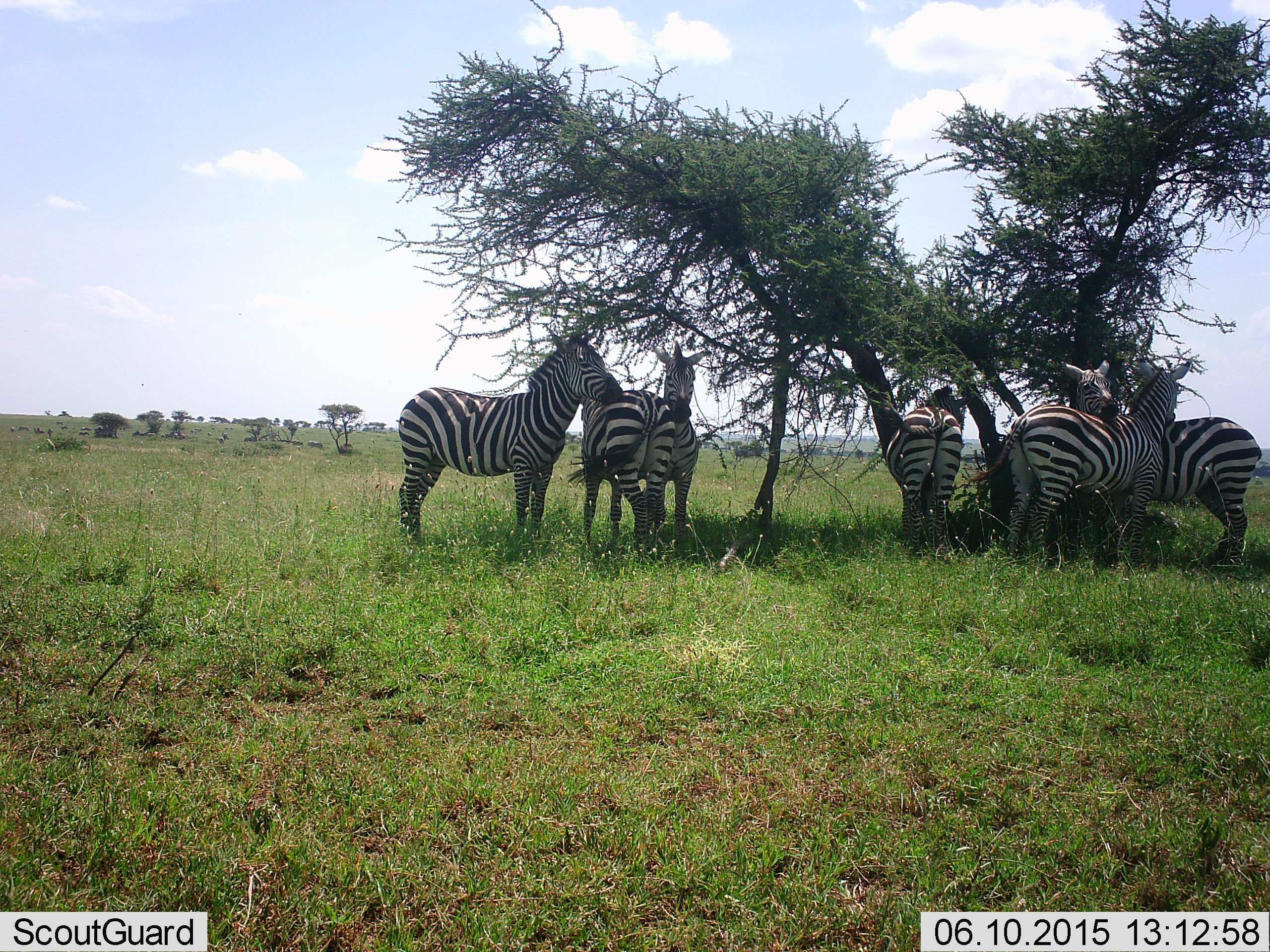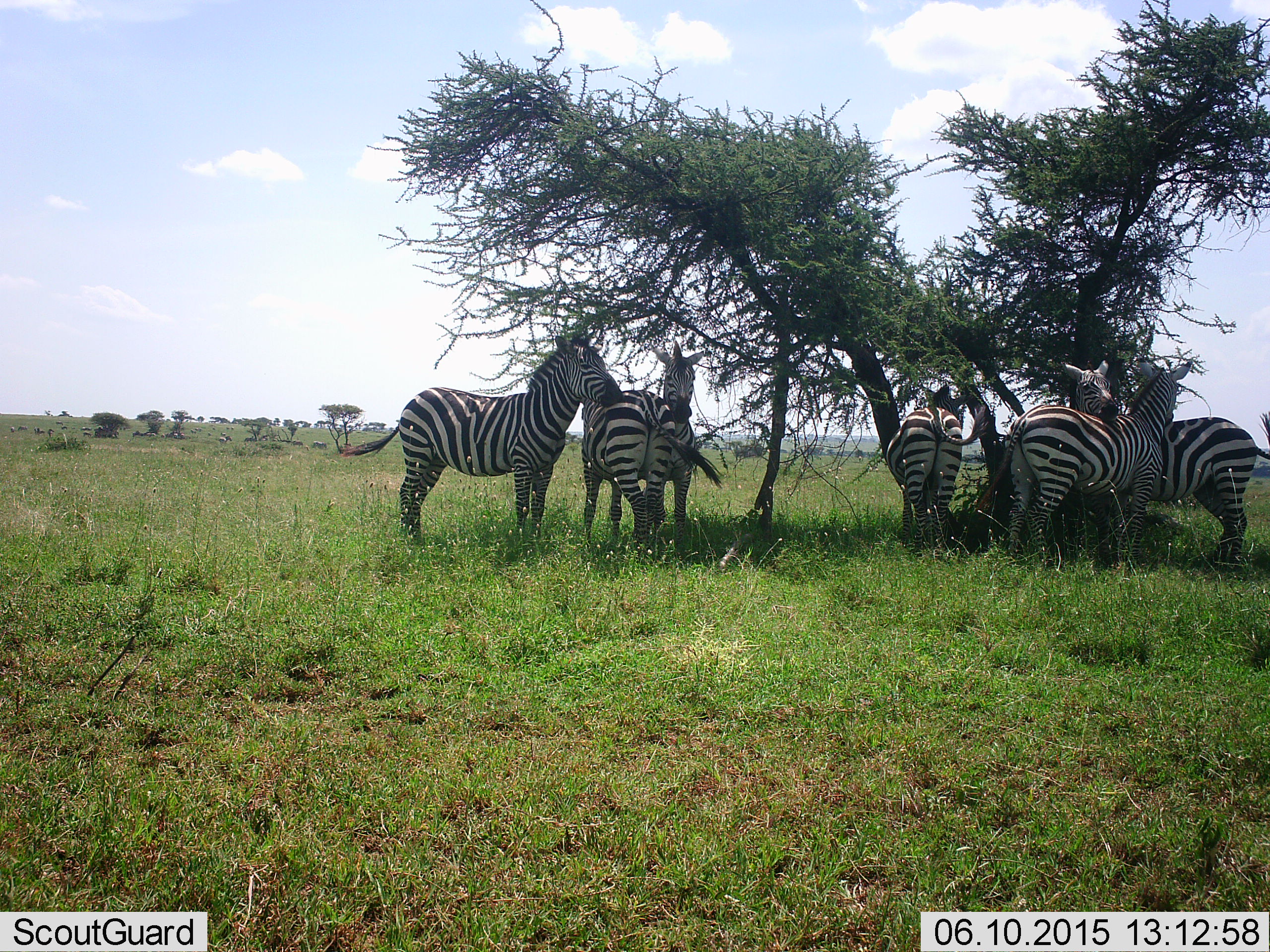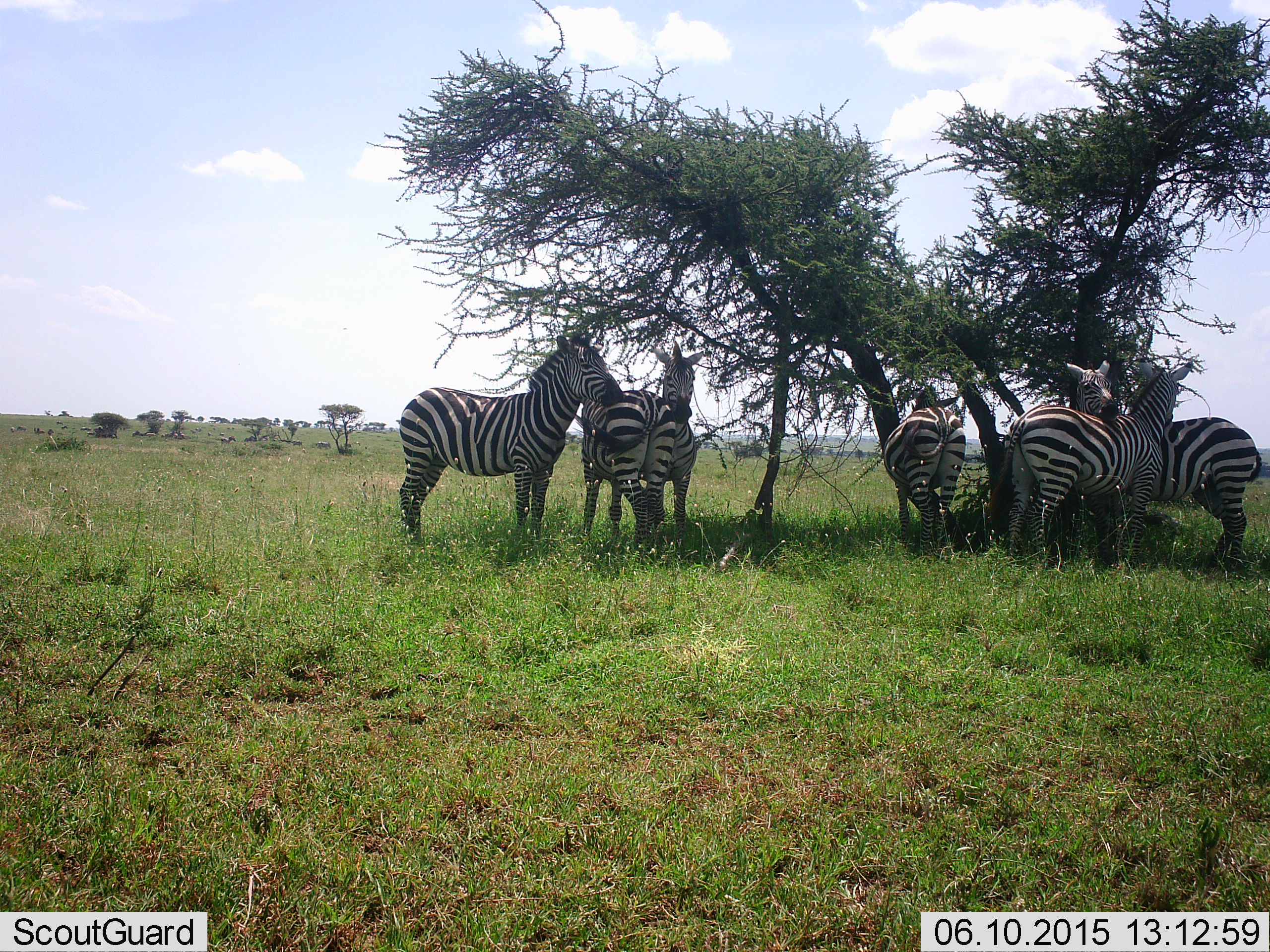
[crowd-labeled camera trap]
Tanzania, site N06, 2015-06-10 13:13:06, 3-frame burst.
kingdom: Animalia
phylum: Chordata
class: Mammalia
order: Perissodactyla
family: Equidae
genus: Equus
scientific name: Equus quagga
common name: plains zebra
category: zebra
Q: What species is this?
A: Zebra (plains zebra) (Equus quagga).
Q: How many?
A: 6.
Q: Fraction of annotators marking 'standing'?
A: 90%.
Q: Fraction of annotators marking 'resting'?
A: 40%.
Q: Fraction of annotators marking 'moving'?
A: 0%.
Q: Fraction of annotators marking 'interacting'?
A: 40%.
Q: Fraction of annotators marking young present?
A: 0%.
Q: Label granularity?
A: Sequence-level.